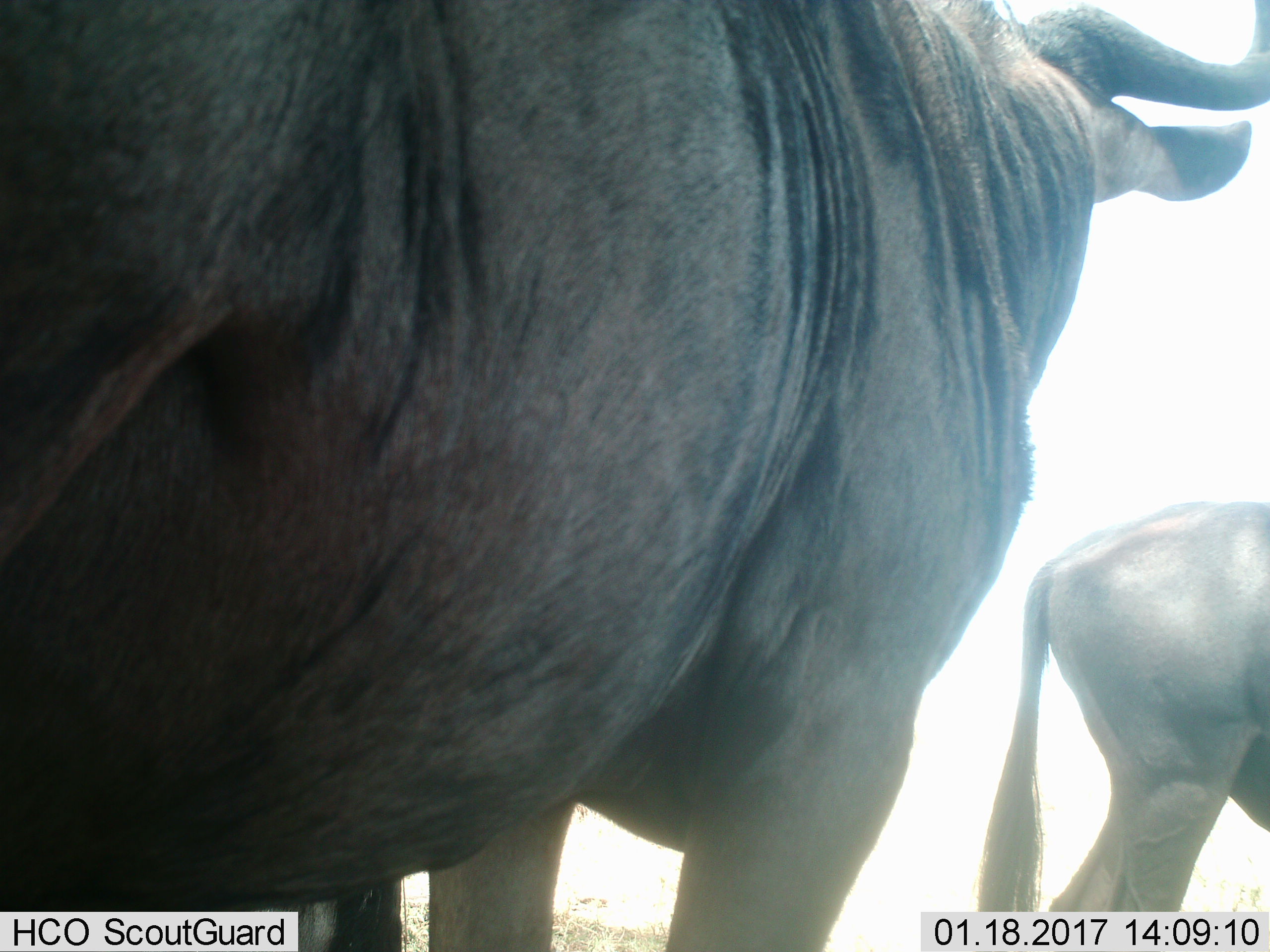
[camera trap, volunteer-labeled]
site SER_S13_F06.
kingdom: Animalia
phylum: Chordata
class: Mammalia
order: Artiodactyla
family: Bovidae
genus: Connochaetes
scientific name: Connochaetes taurinus taurinus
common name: blue wildebeest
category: wildebeestblue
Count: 2.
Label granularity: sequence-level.